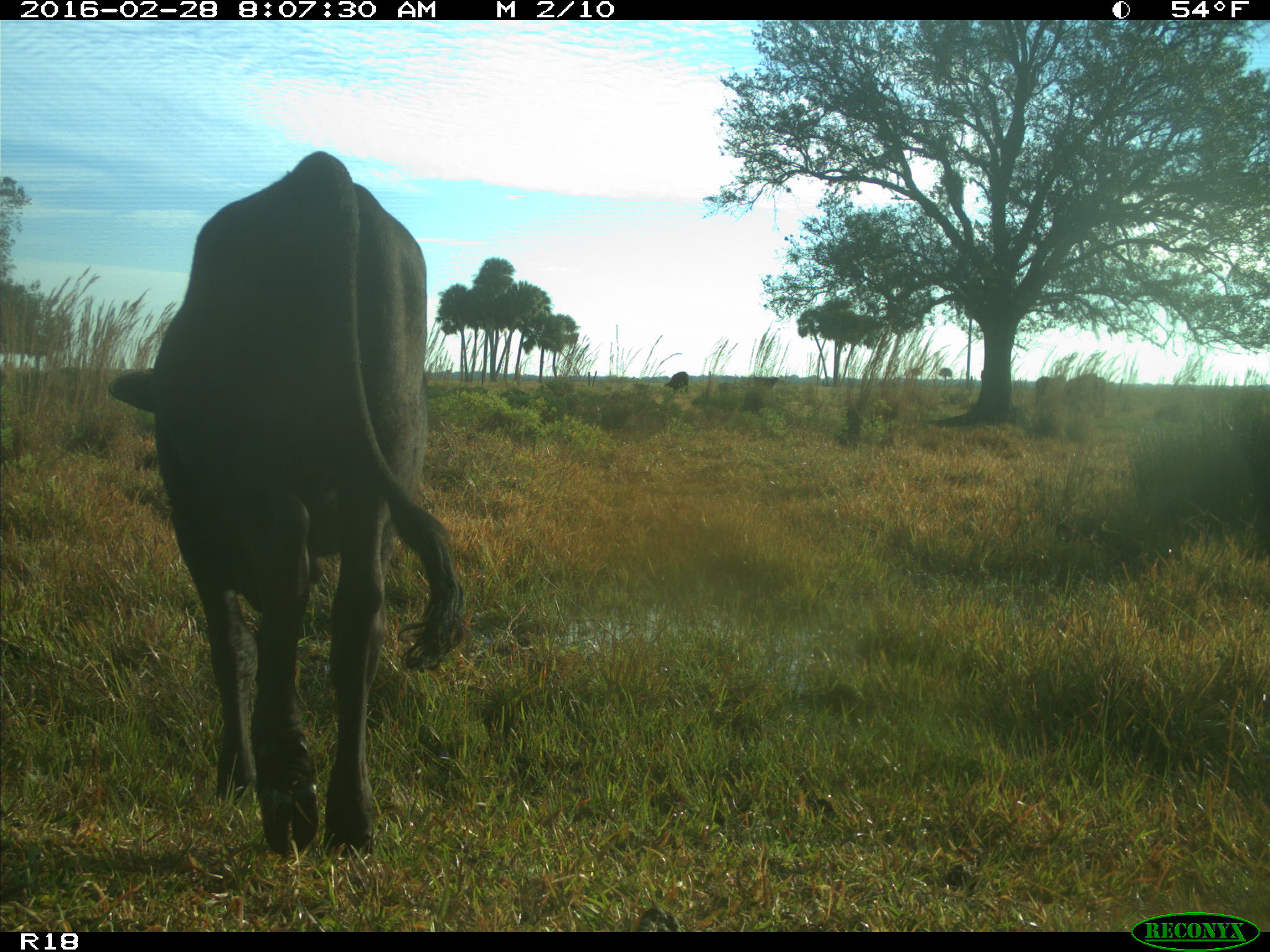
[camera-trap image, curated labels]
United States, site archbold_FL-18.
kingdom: Animalia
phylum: Chordata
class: Mammalia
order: Artiodactyla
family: Bovidae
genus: Bos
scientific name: Bos taurus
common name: domestic cow